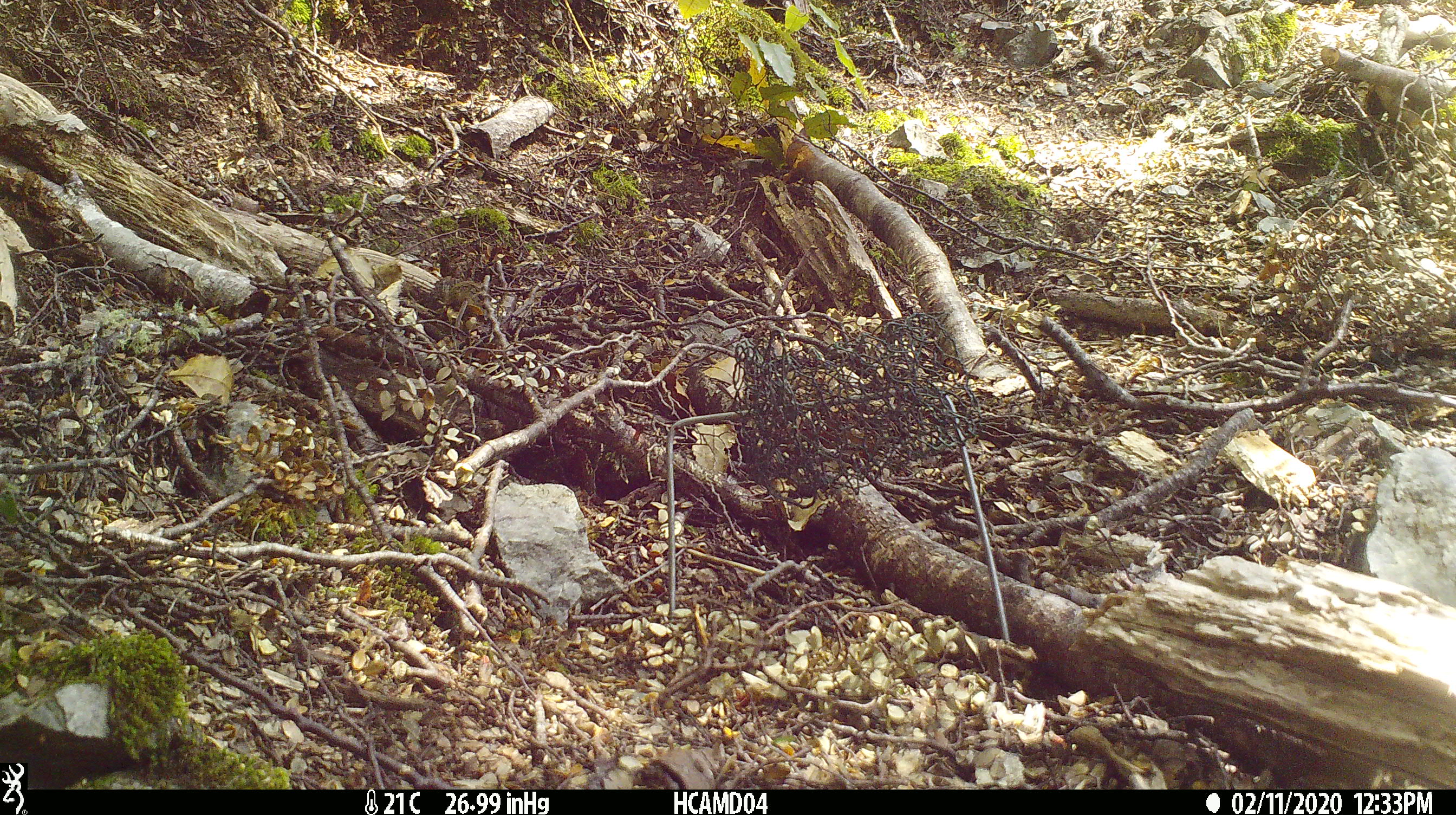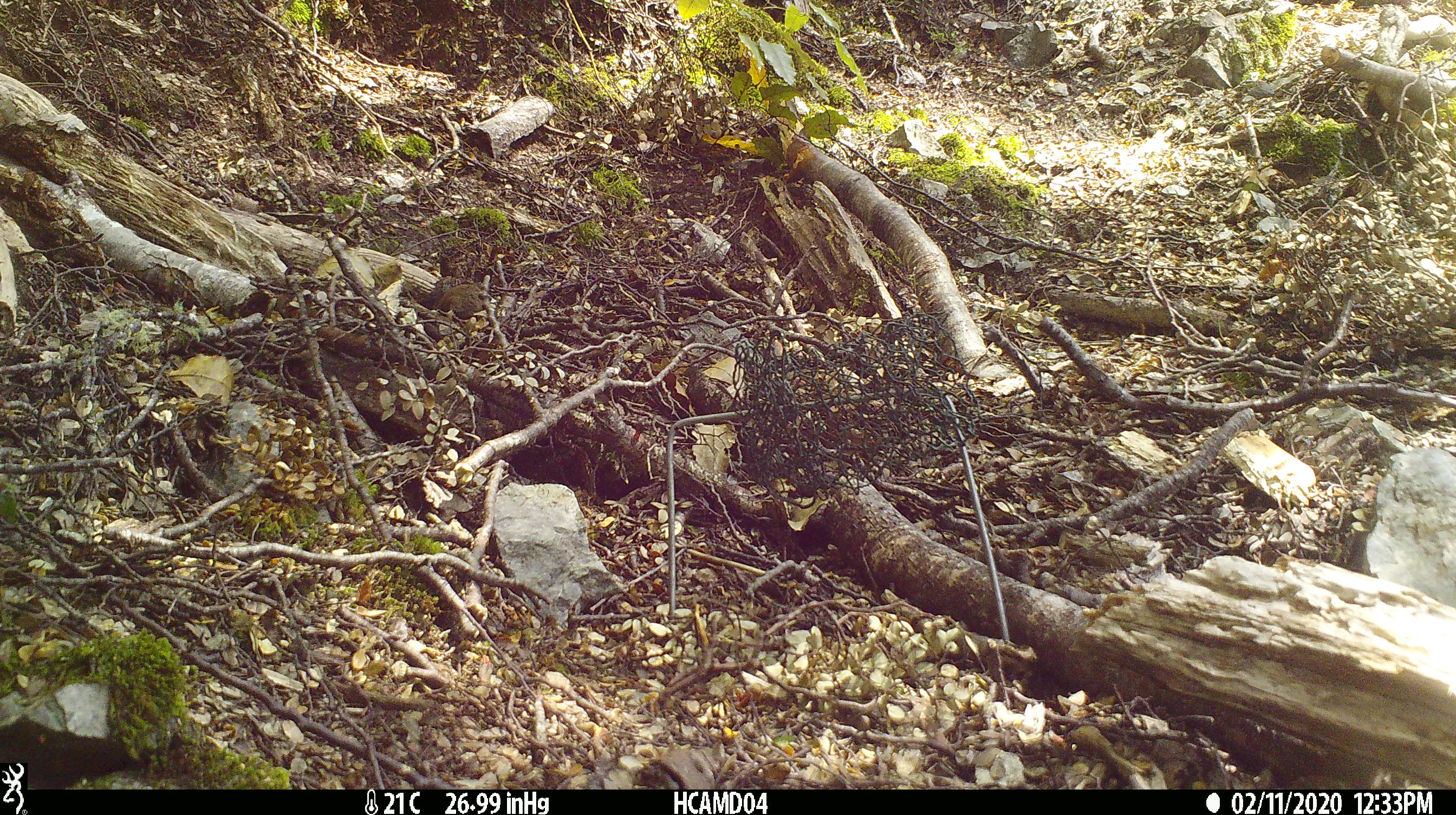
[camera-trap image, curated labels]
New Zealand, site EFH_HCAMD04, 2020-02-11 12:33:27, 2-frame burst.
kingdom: Animalia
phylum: Chordata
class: Mammalia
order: Rodentia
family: Muridae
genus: Mus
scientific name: Mus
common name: mouse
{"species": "mouse (Mus)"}